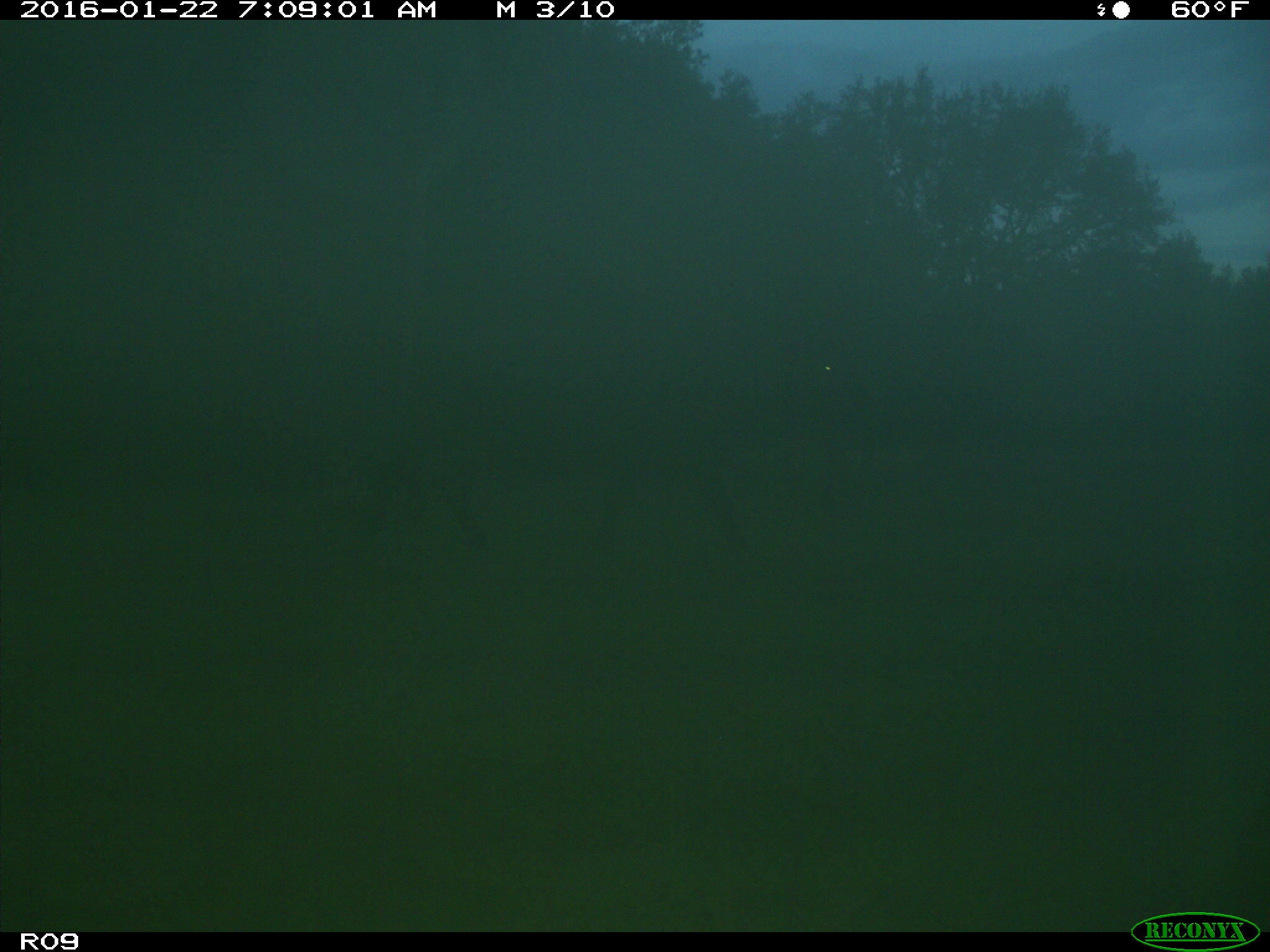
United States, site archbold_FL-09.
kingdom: Animalia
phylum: Chordata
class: Mammalia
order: Artiodactyla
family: Bovidae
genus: Bos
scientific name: Bos taurus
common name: domestic cow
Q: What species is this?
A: Bos taurus (domestic cow).